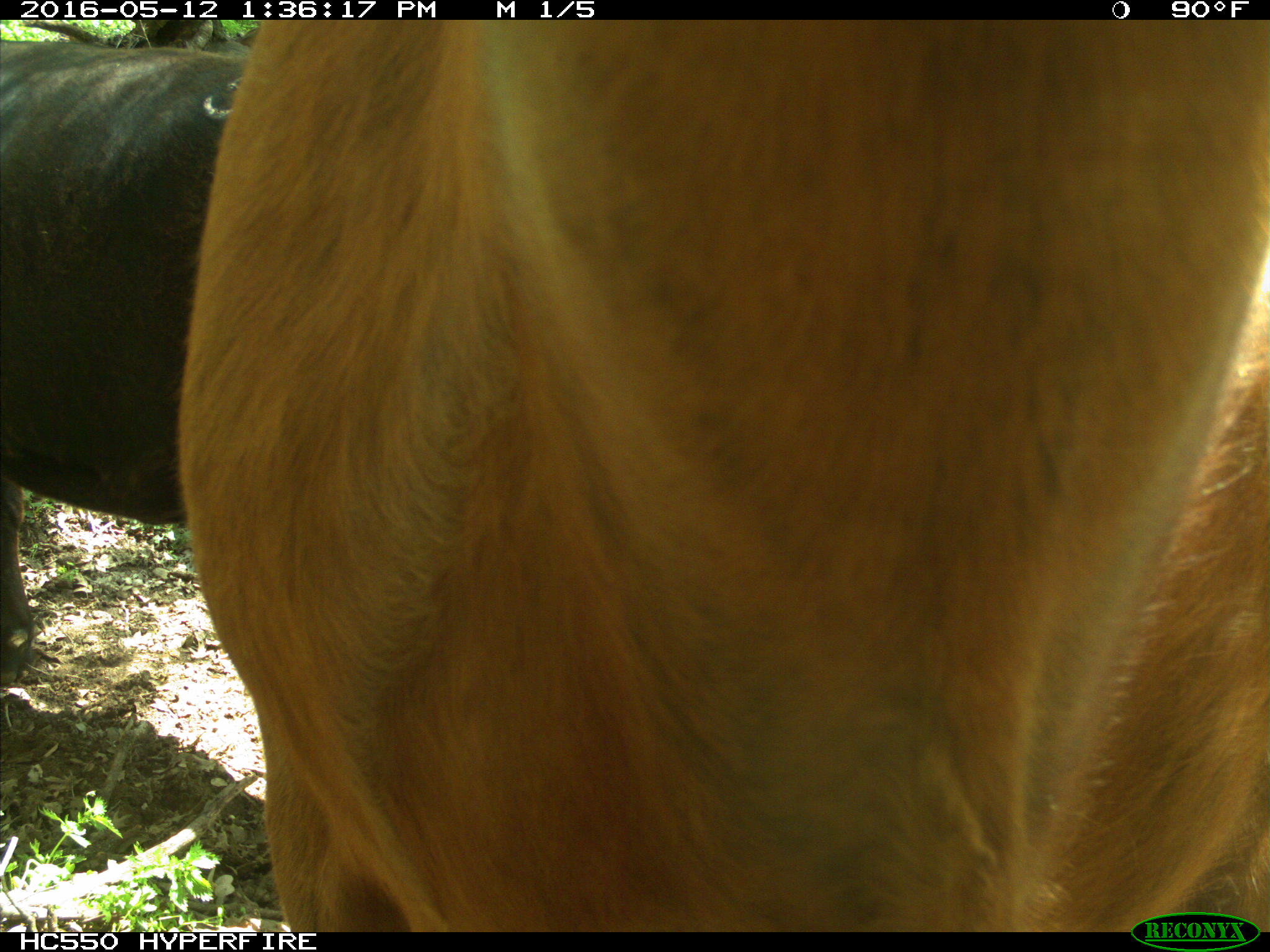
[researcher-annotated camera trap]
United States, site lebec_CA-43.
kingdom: Animalia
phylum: Chordata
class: Mammalia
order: Artiodactyla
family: Bovidae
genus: Bos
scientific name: Bos taurus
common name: domestic cow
Bos taurus (domestic cow).